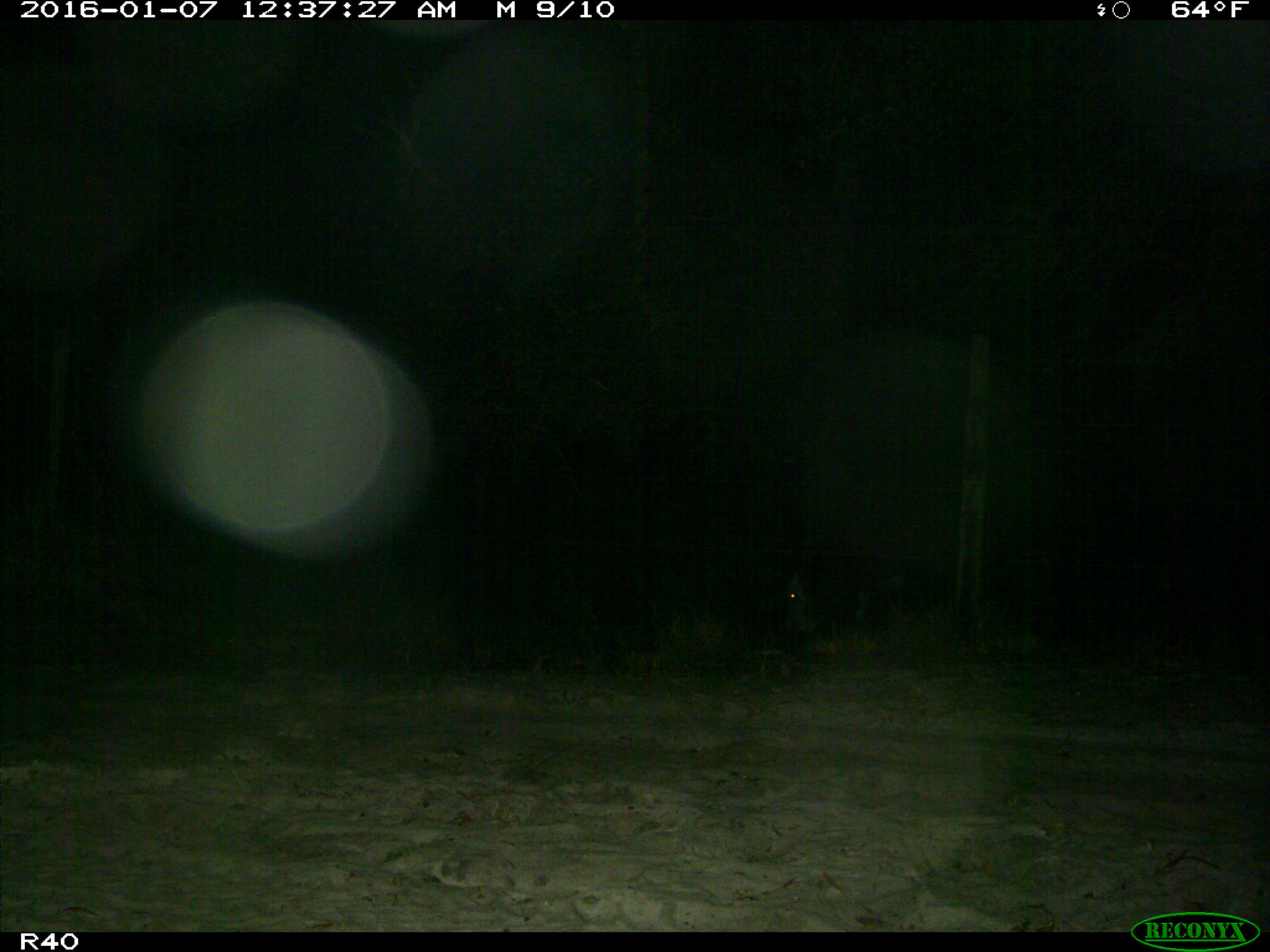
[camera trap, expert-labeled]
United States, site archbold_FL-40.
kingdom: Animalia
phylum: Chordata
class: Mammalia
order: Artiodactyla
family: Bovidae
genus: Bos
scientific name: Bos taurus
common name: domestic cow